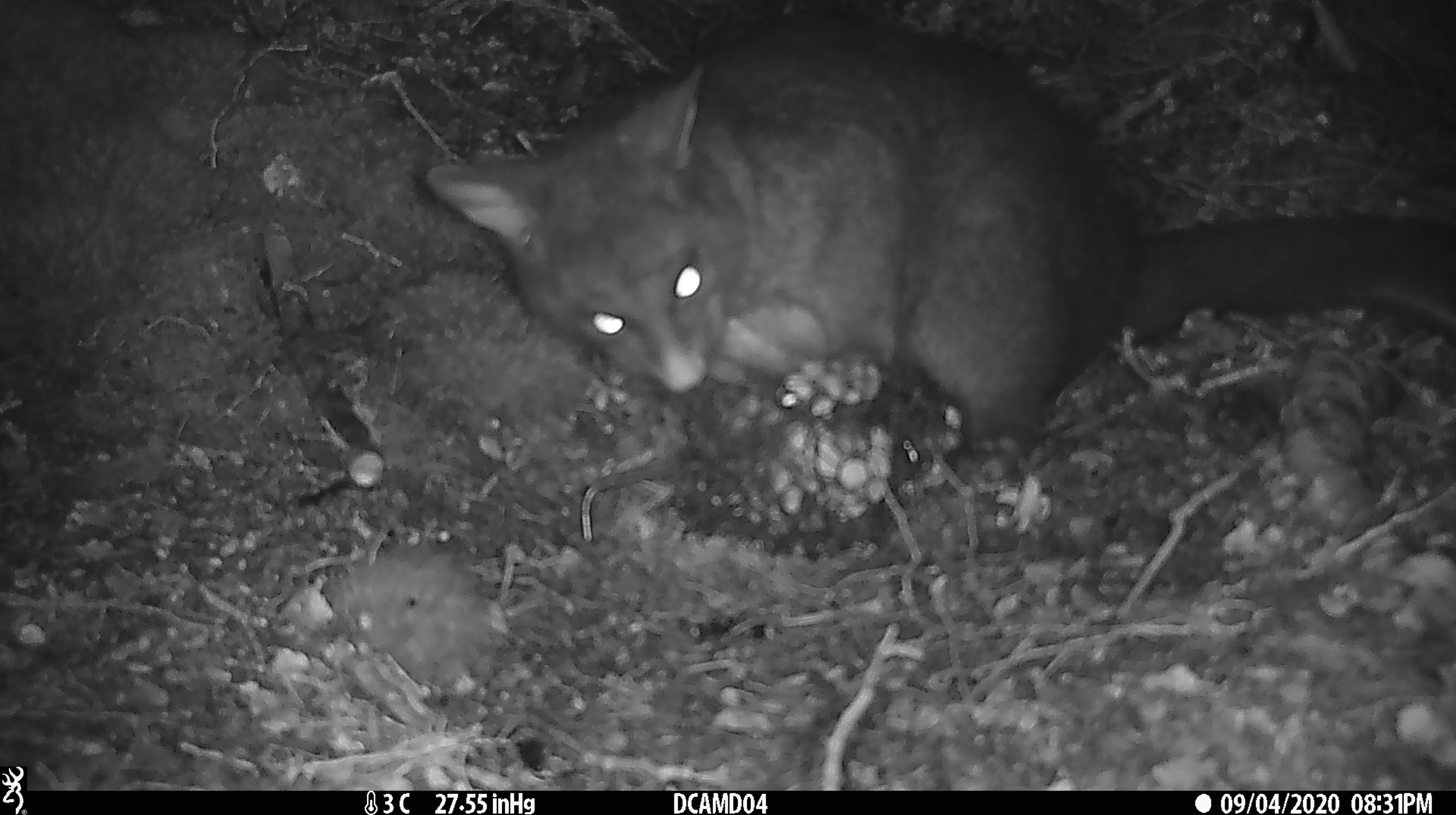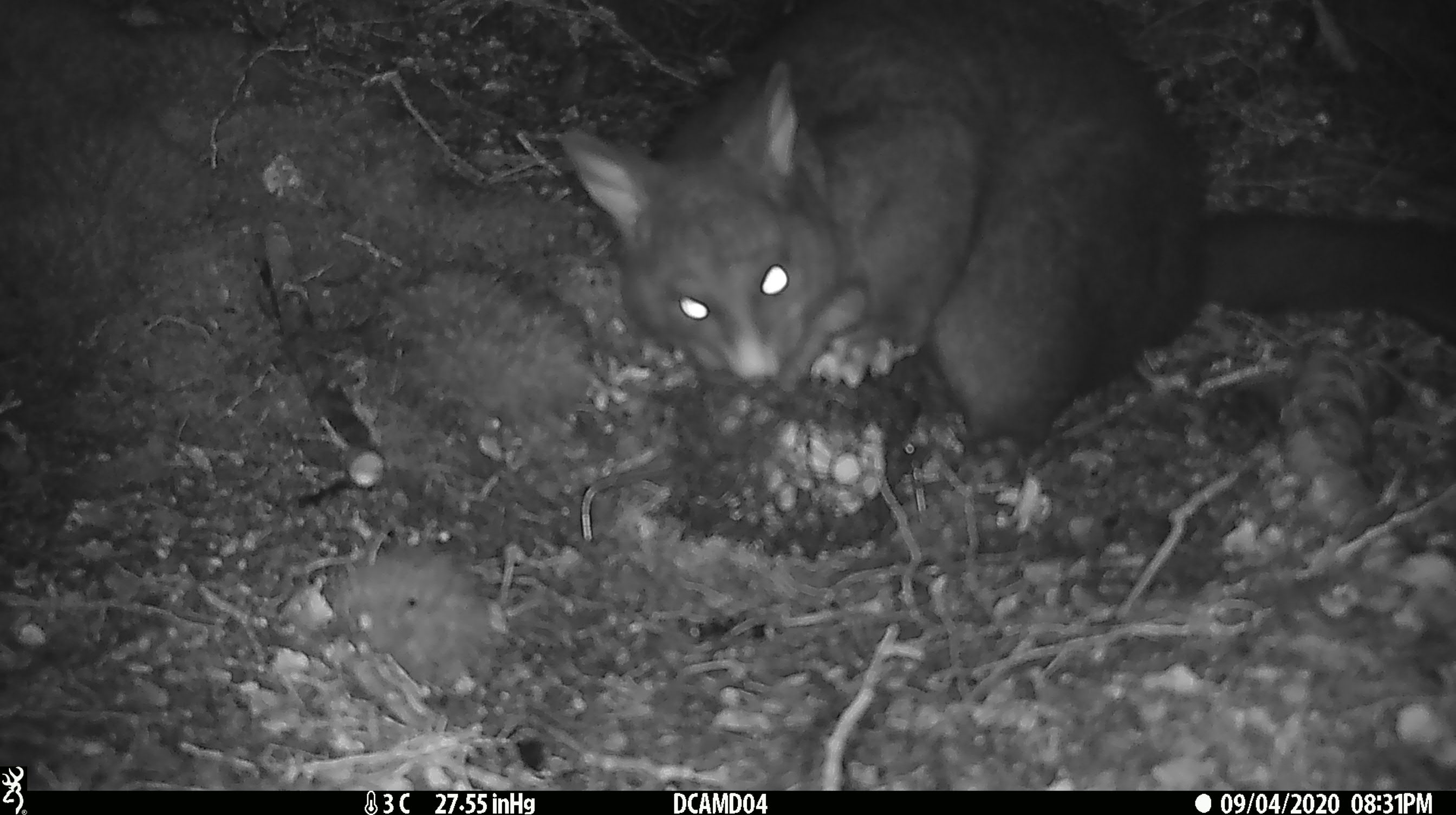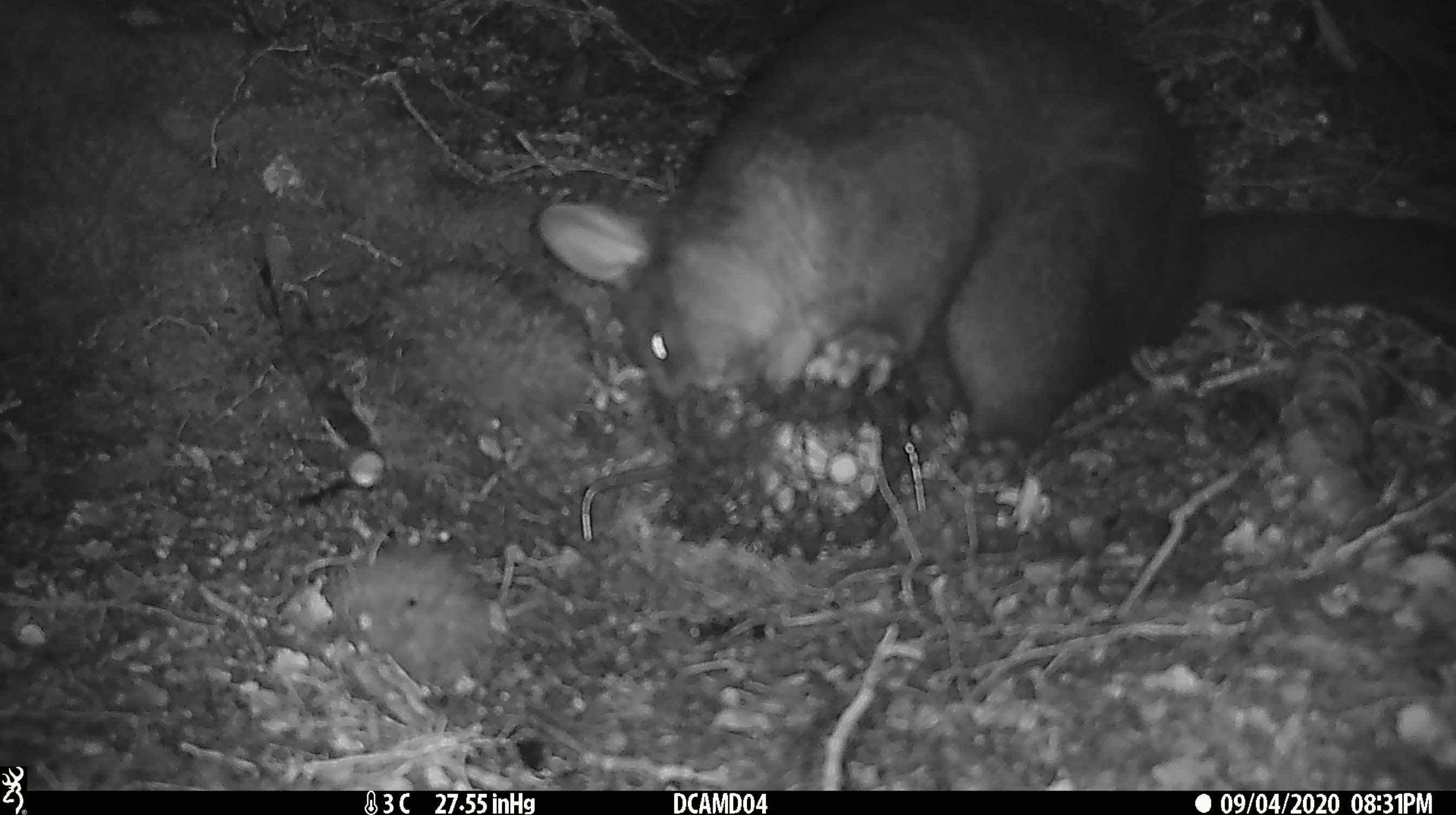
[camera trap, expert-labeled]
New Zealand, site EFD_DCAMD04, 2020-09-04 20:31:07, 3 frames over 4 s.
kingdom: Animalia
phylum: Chordata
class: Mammalia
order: Diprotodontia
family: Phalangeridae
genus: Trichosurus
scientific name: Trichosurus vulpecula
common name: common brushtail possum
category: possum